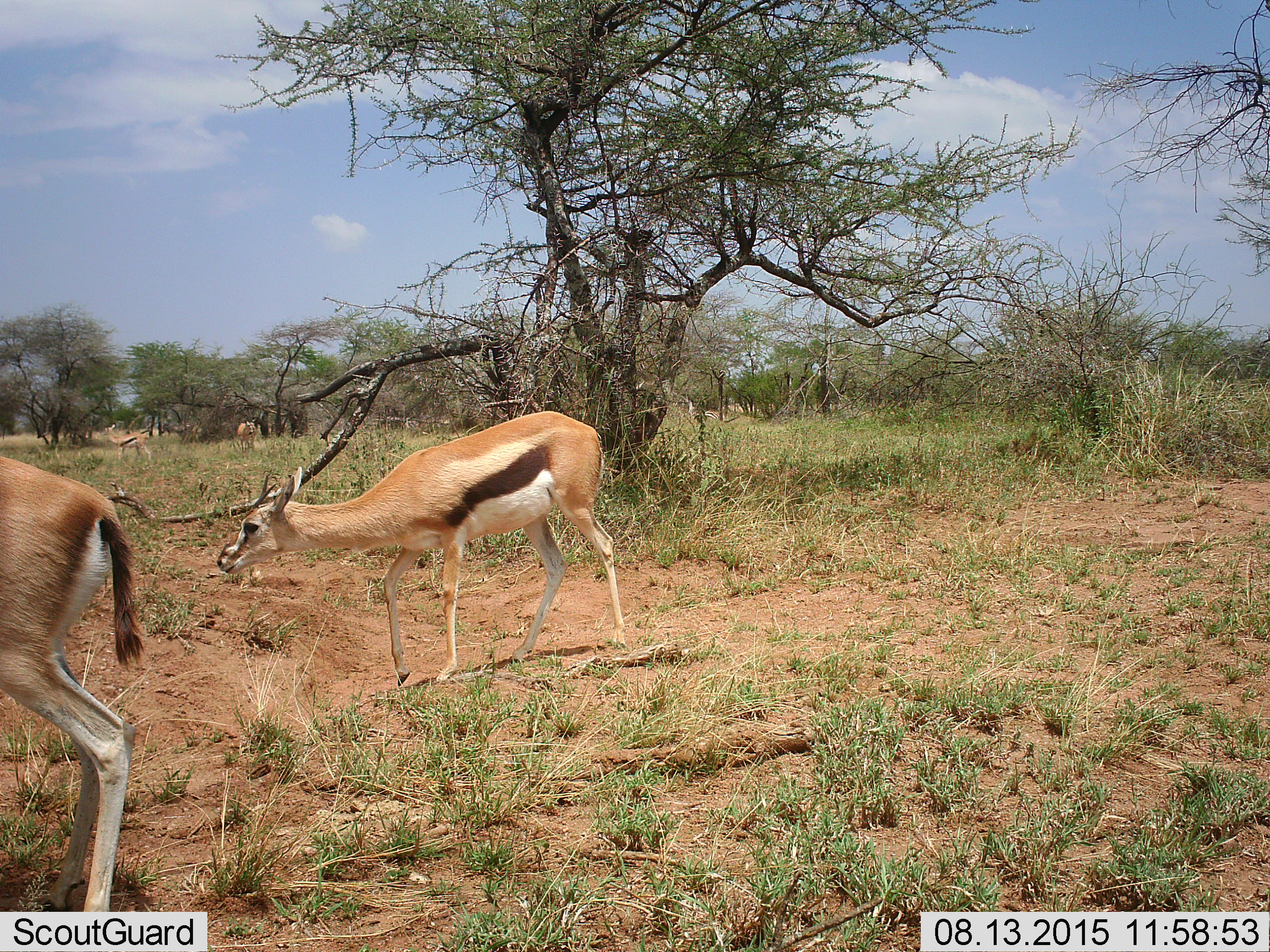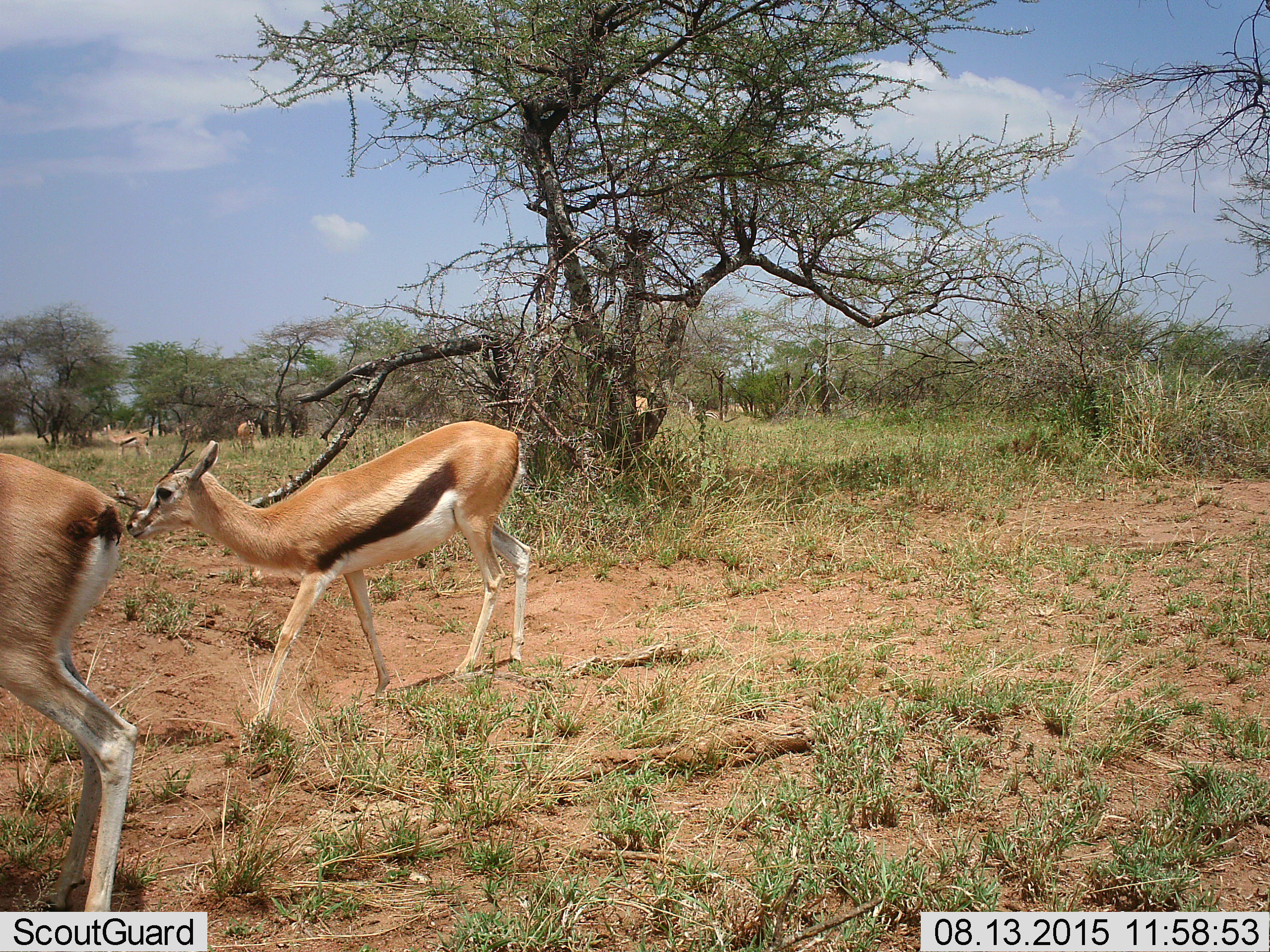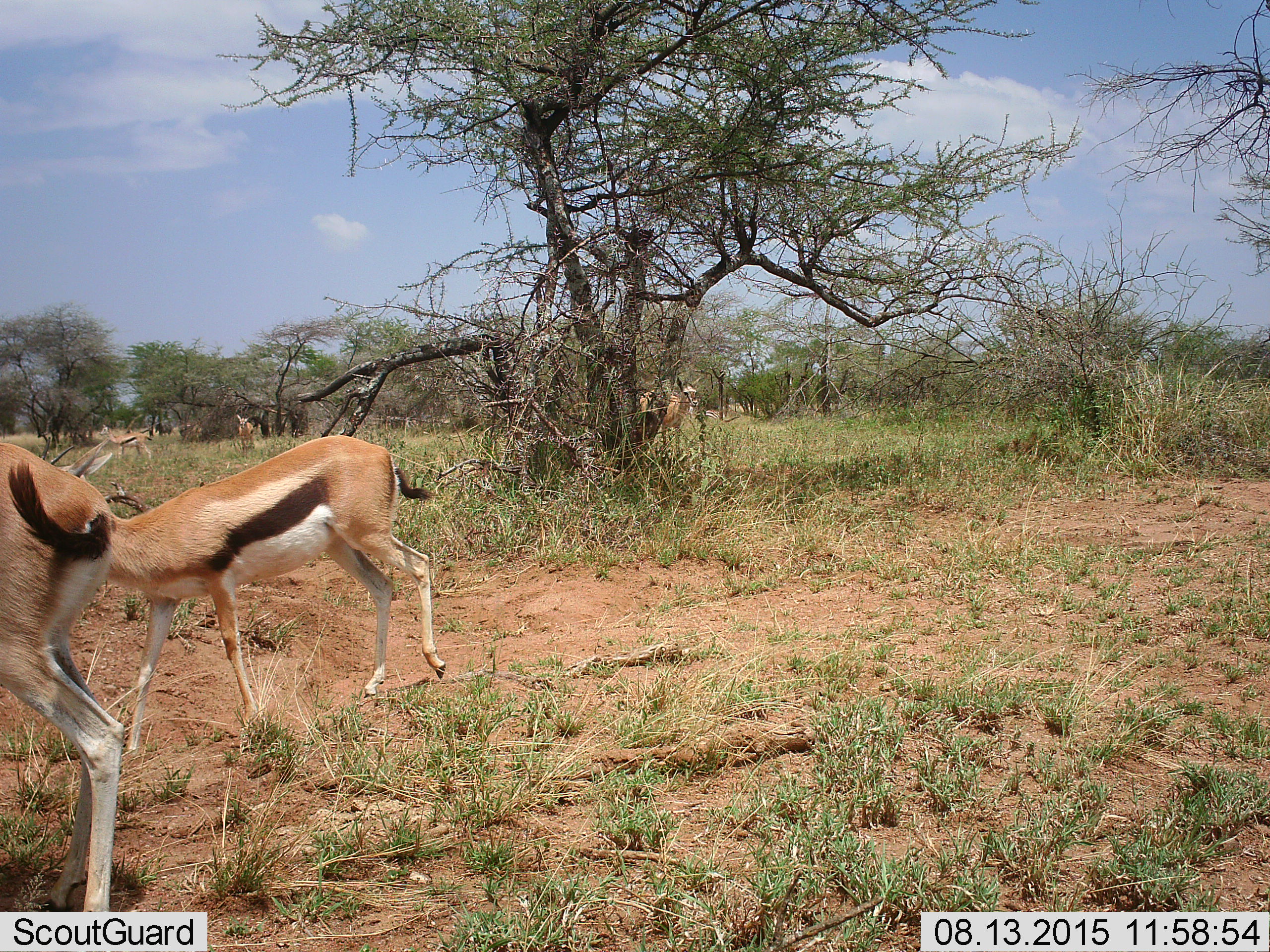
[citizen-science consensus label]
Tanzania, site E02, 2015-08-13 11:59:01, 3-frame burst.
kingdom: Animalia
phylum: Chordata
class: Mammalia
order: Artiodactyla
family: Bovidae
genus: Eudorcas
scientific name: Eudorcas thomsonii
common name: thomson's gazelle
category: gazellethomsons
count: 5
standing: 65%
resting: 0%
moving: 76%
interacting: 0%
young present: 6%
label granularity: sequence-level